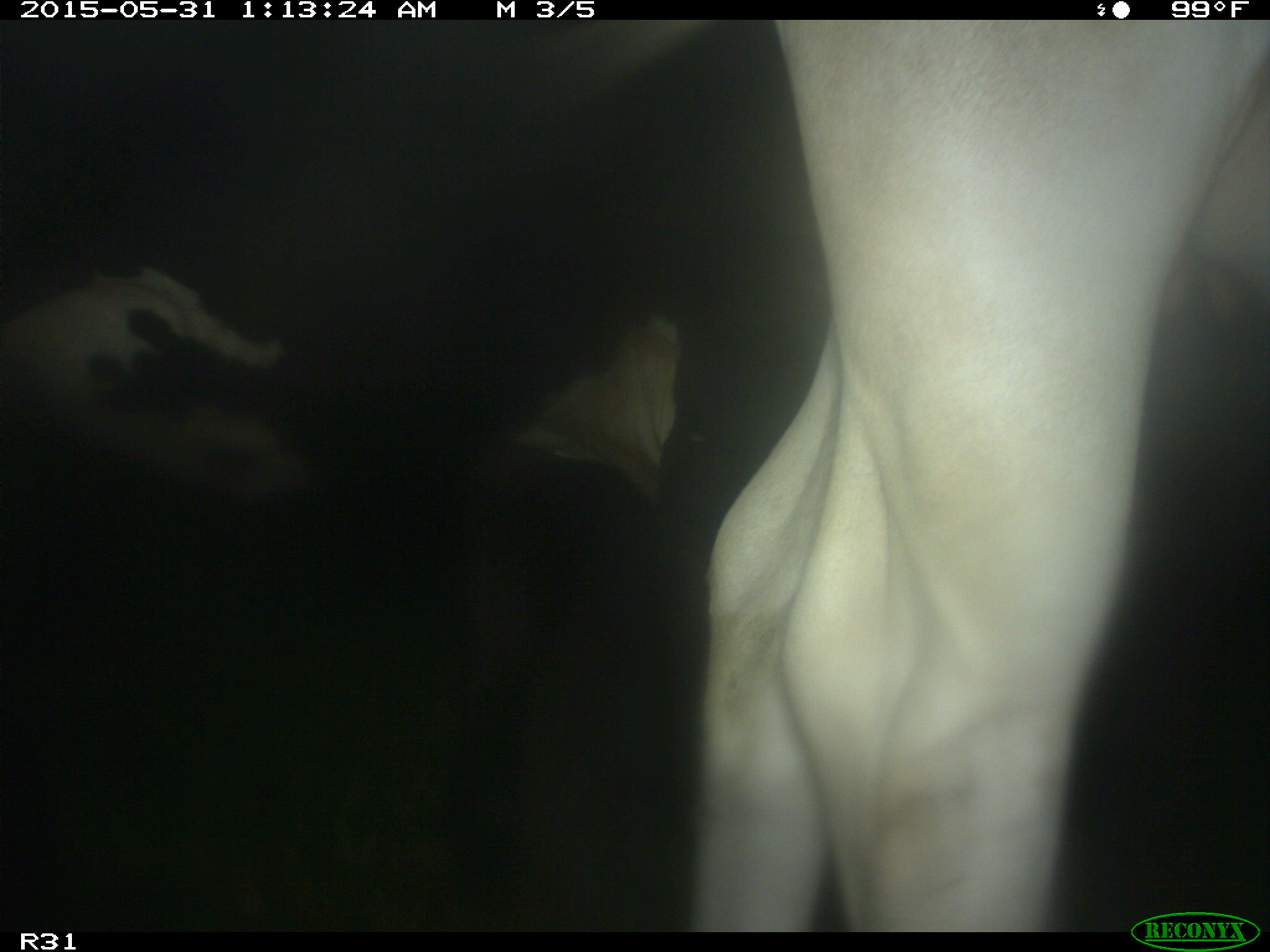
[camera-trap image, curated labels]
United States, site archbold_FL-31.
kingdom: Animalia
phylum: Chordata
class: Mammalia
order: Artiodactyla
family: Bovidae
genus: Bos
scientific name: Bos taurus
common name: domestic cow